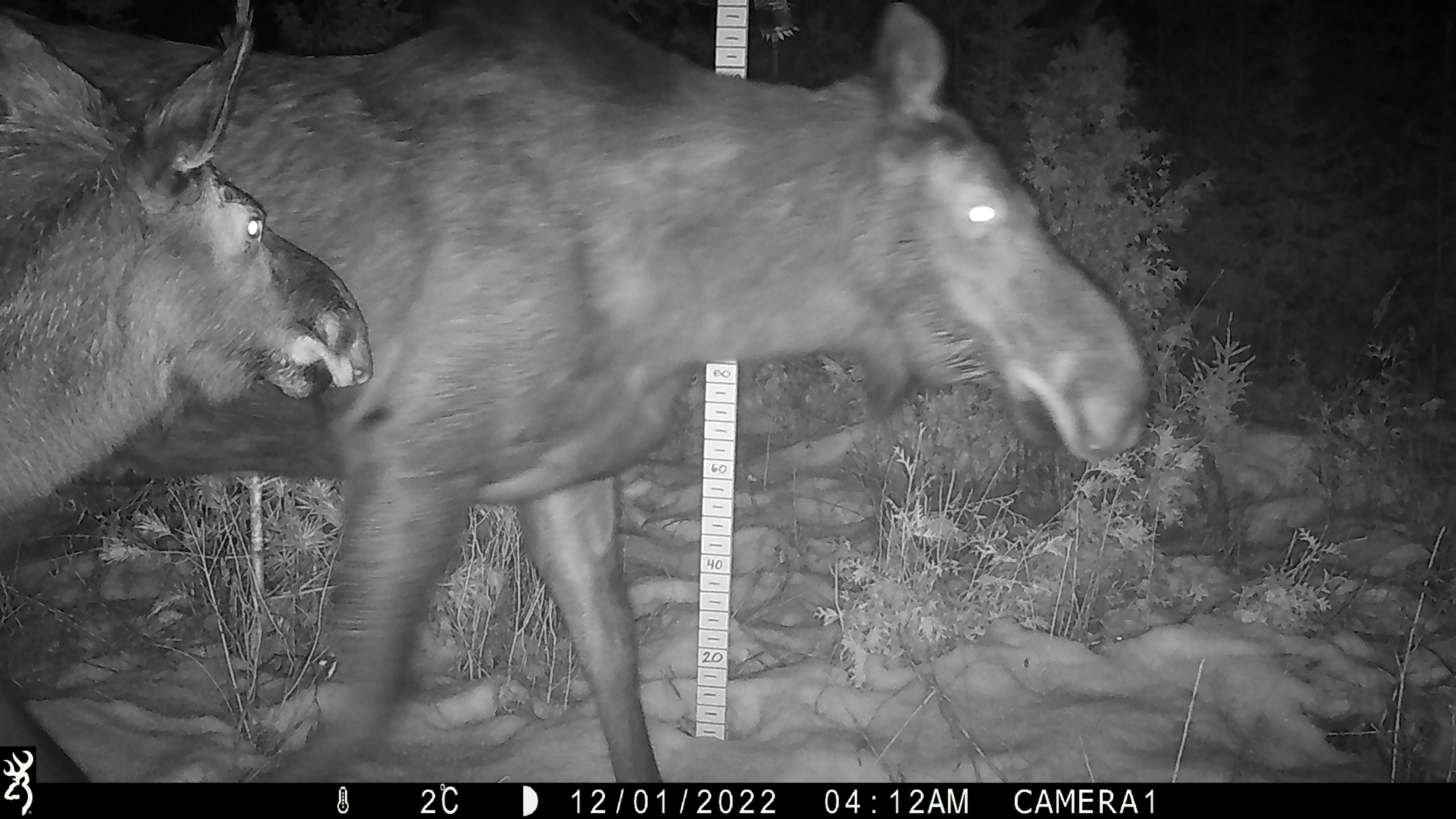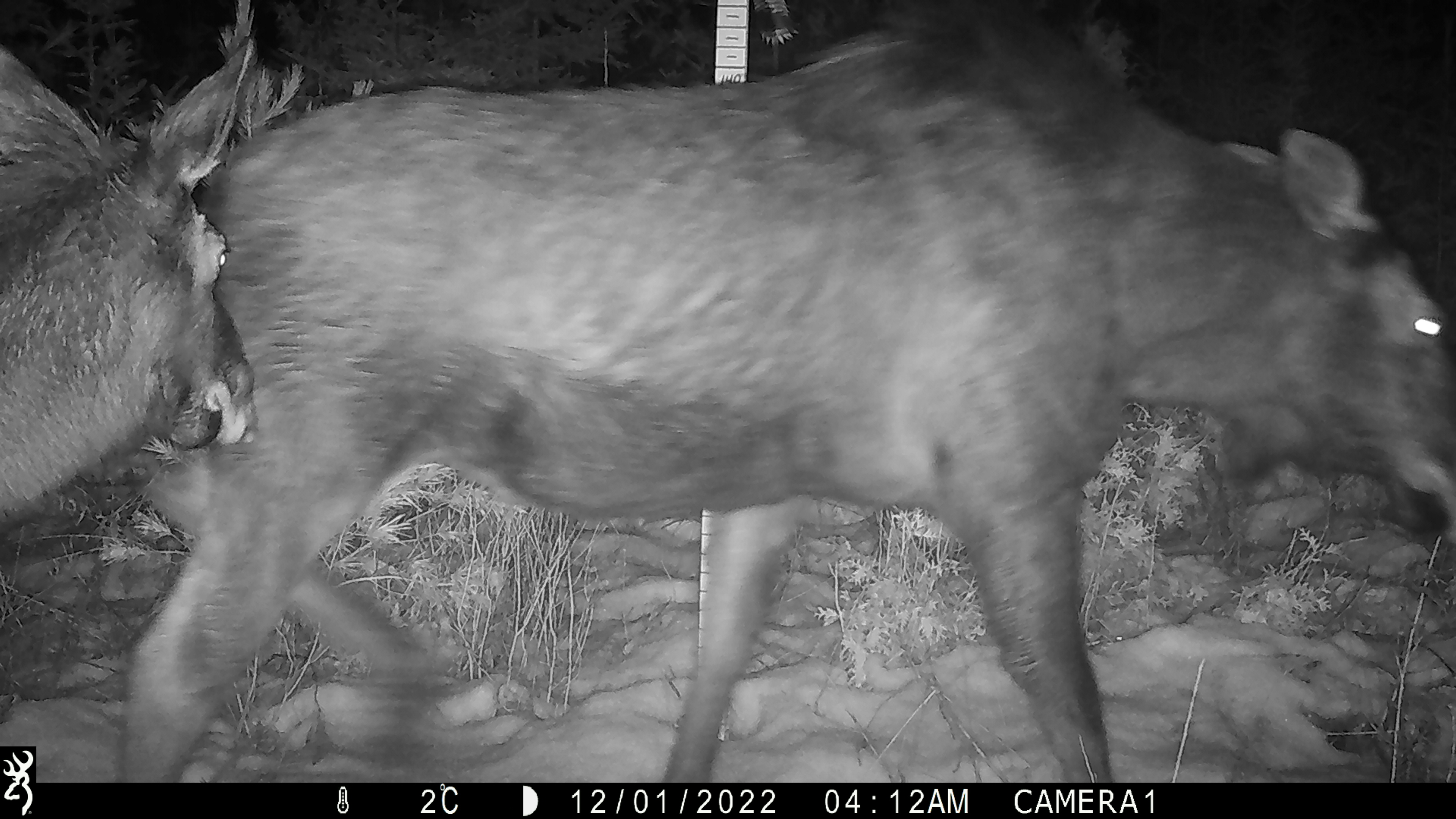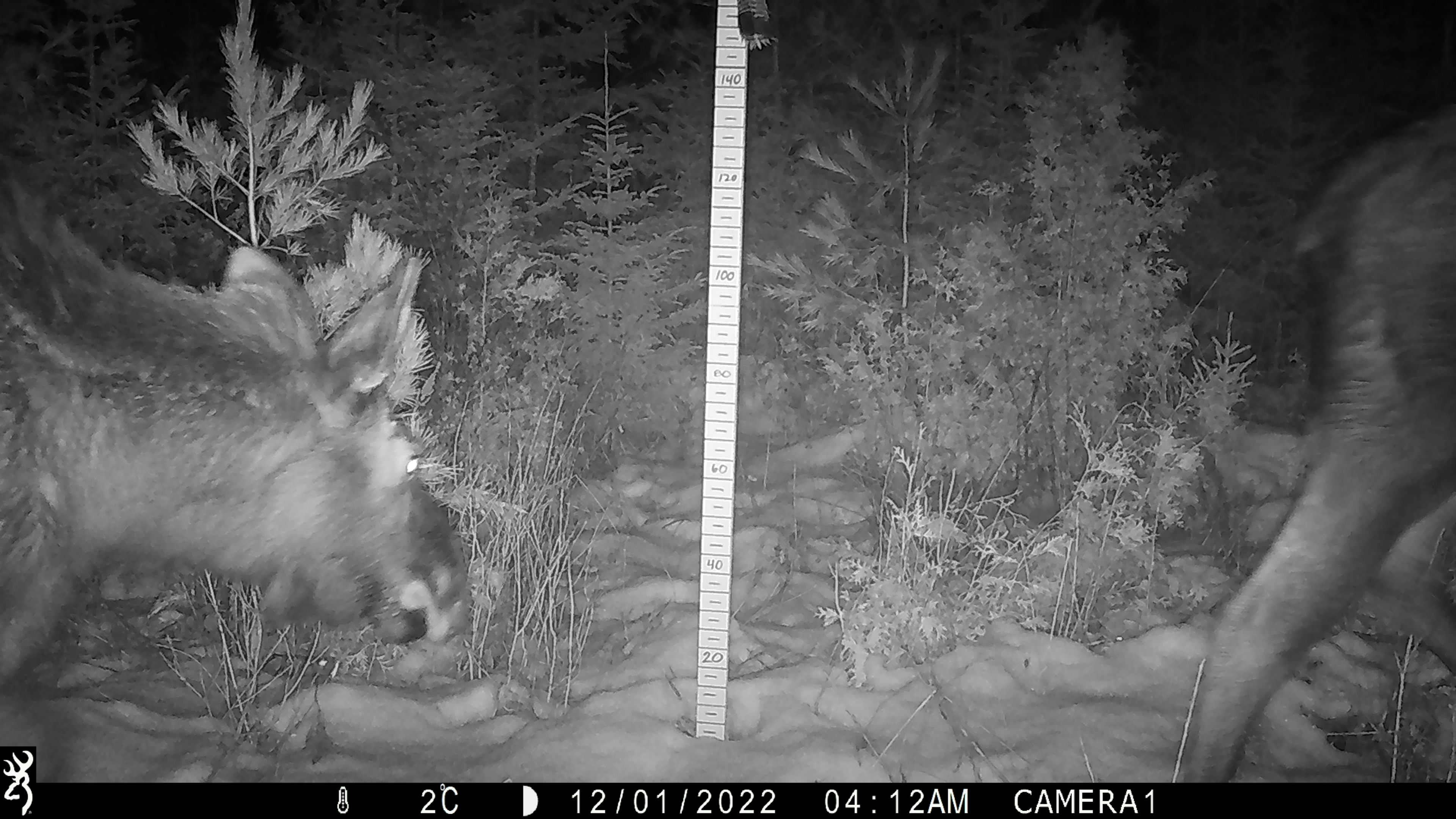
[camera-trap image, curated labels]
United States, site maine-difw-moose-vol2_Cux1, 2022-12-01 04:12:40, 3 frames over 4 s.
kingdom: Animalia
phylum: Chordata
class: Mammalia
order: Artiodactyla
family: Cervidae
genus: Alces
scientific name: Alces alces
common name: moose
Moose (Alces alces).